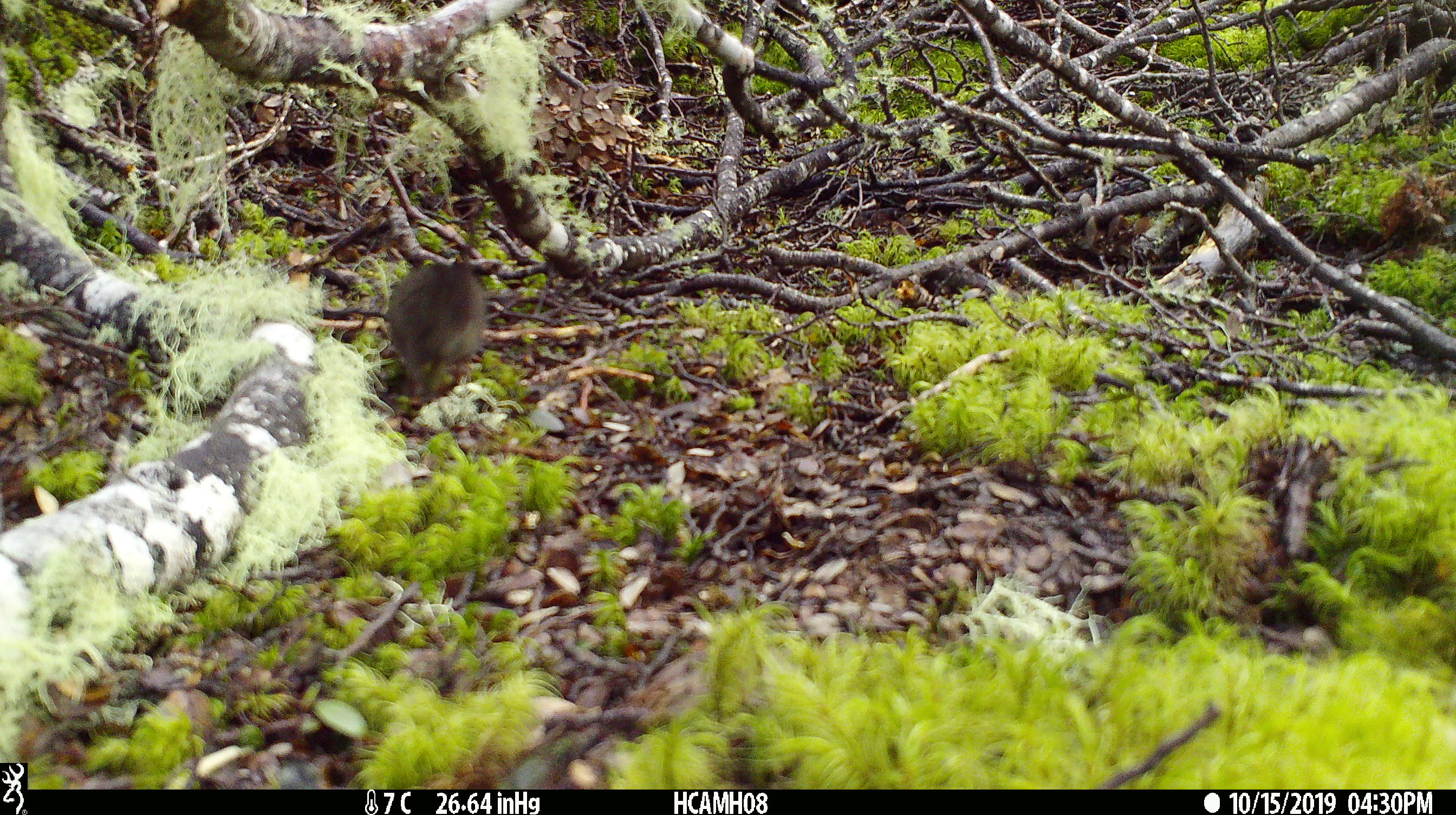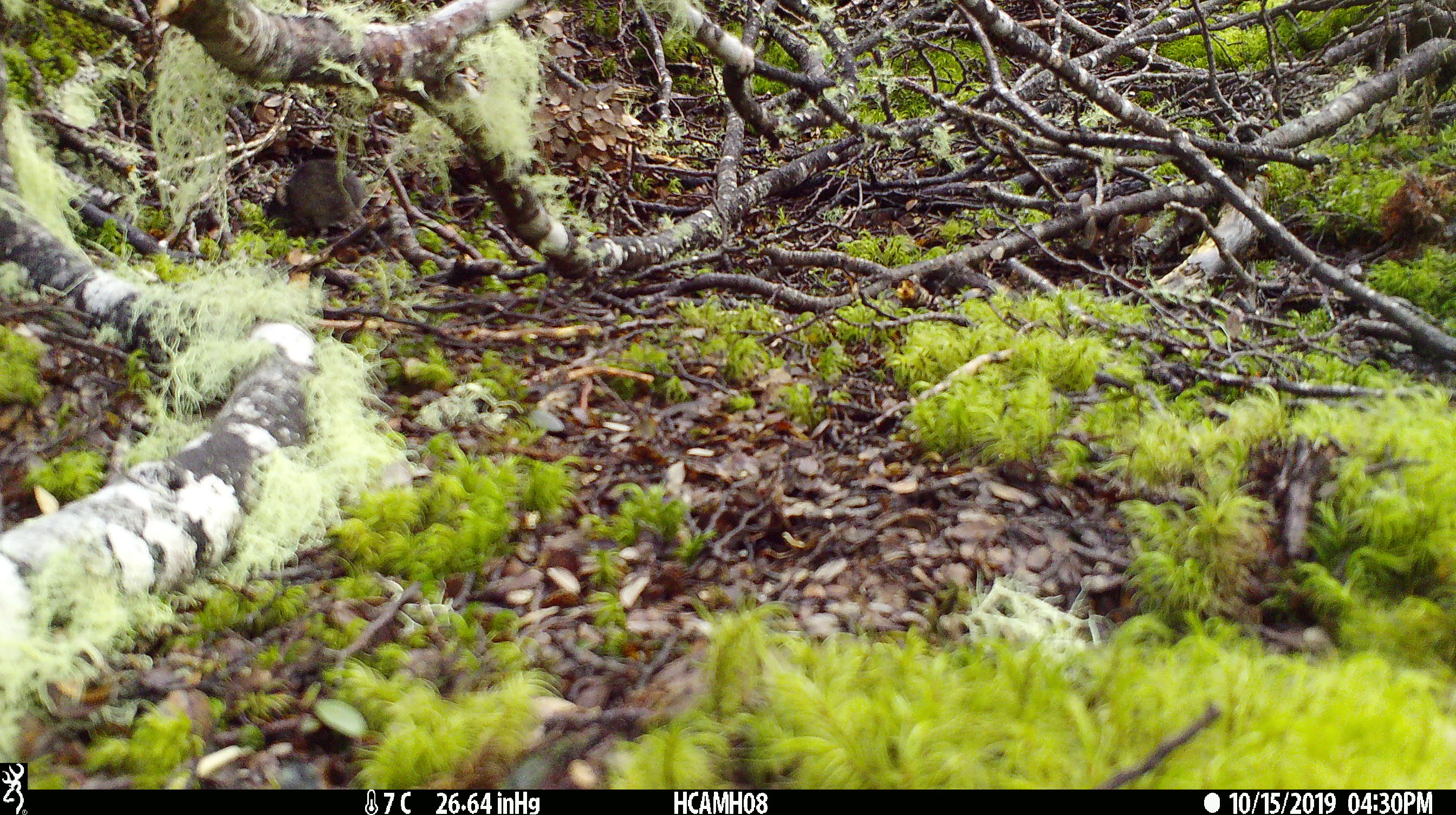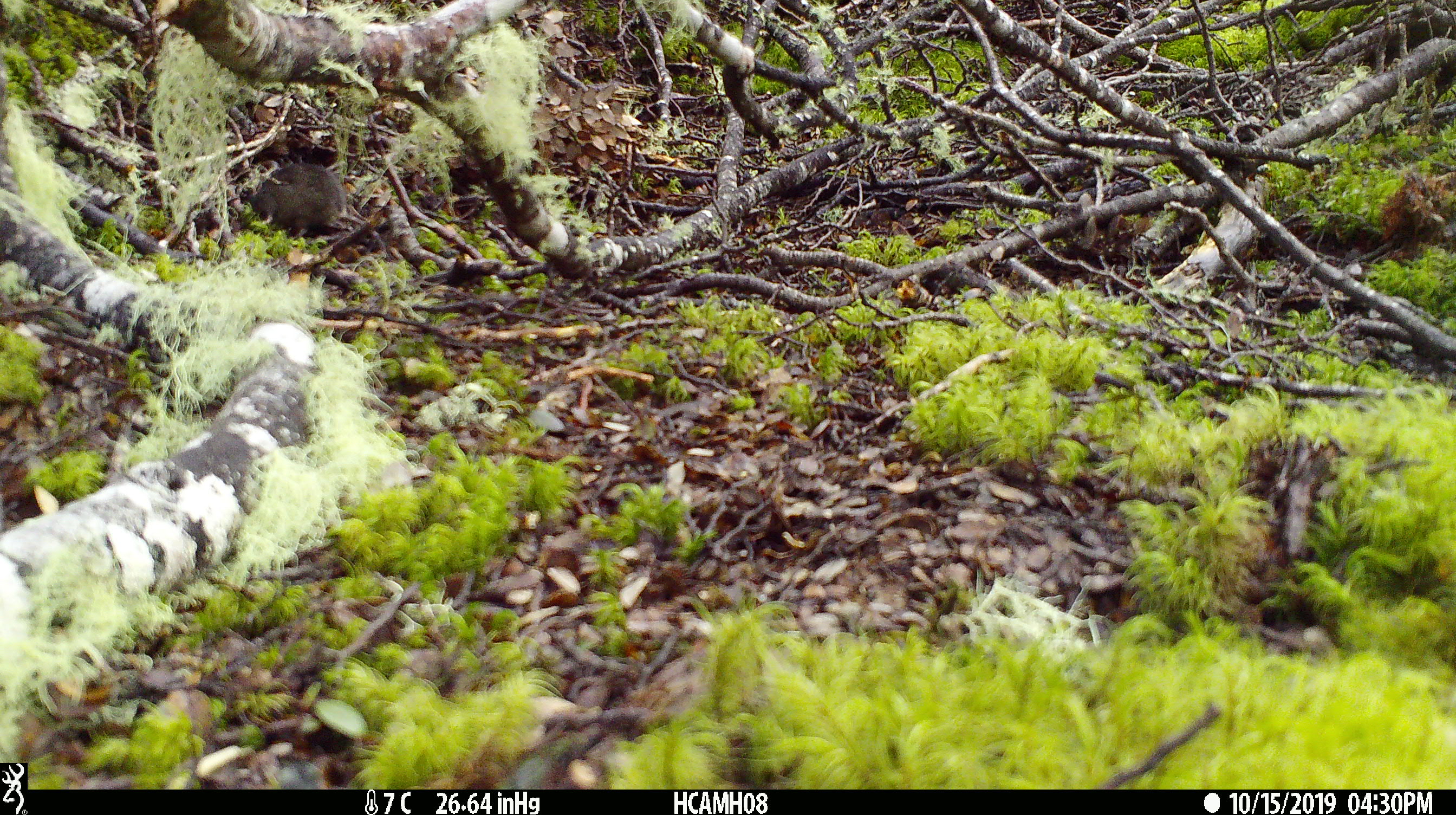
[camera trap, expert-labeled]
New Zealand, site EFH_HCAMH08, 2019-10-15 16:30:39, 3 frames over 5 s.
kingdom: Animalia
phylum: Chordata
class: Mammalia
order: Rodentia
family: Muridae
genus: Mus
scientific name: Mus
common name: mouse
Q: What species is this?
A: Mouse (Mus).